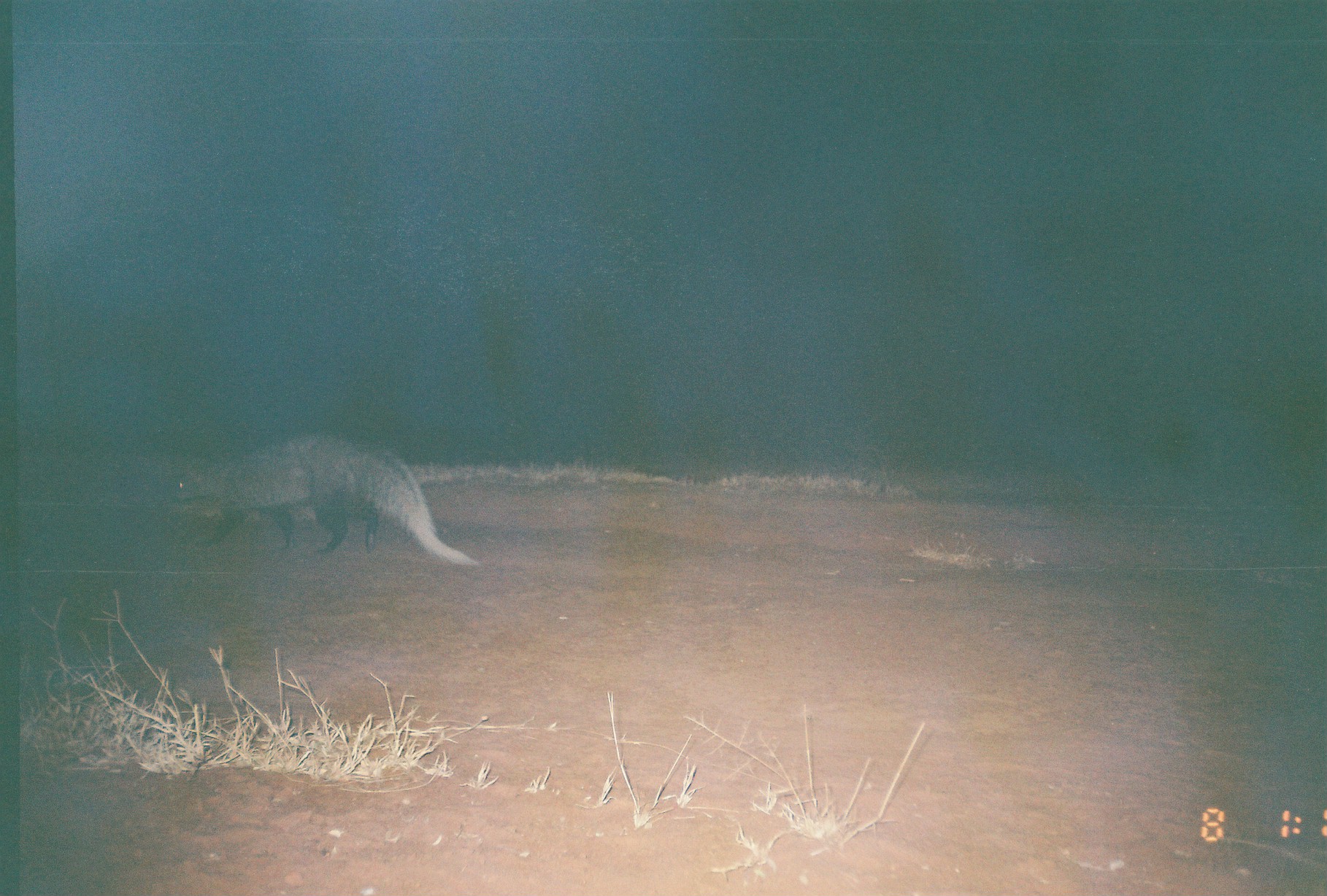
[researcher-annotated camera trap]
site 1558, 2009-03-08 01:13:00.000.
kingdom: Animalia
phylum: Chordata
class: Mammalia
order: Carnivora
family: Herpestidae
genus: Ichneumia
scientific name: Ichneumia albicauda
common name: white-tailed mongoose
Ichneumia albicauda (white-tailed mongoose), count 1.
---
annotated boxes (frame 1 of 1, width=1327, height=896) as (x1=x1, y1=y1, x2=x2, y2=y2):
ichneumia albicauda: (x1=171, y1=431, x2=480, y2=567)